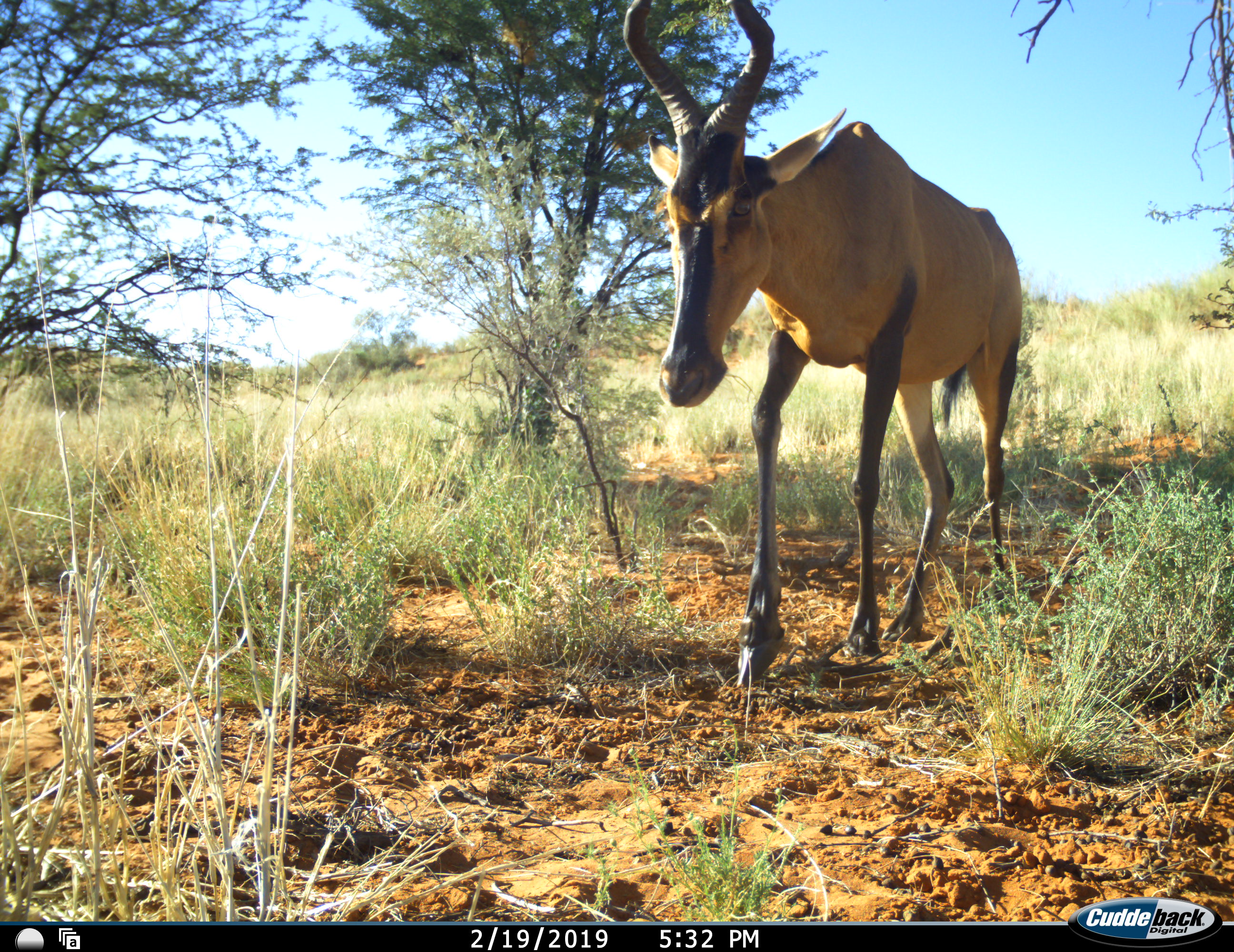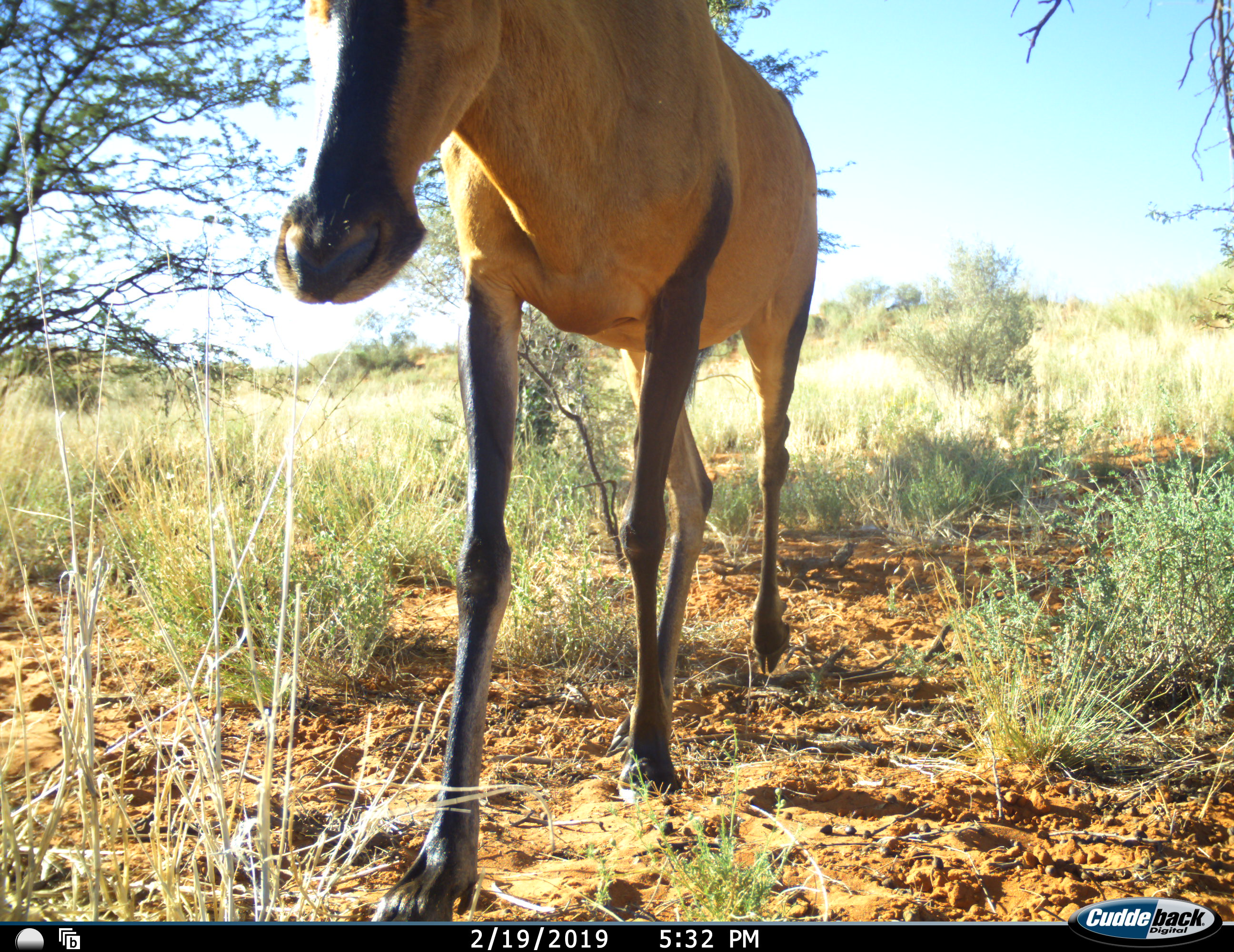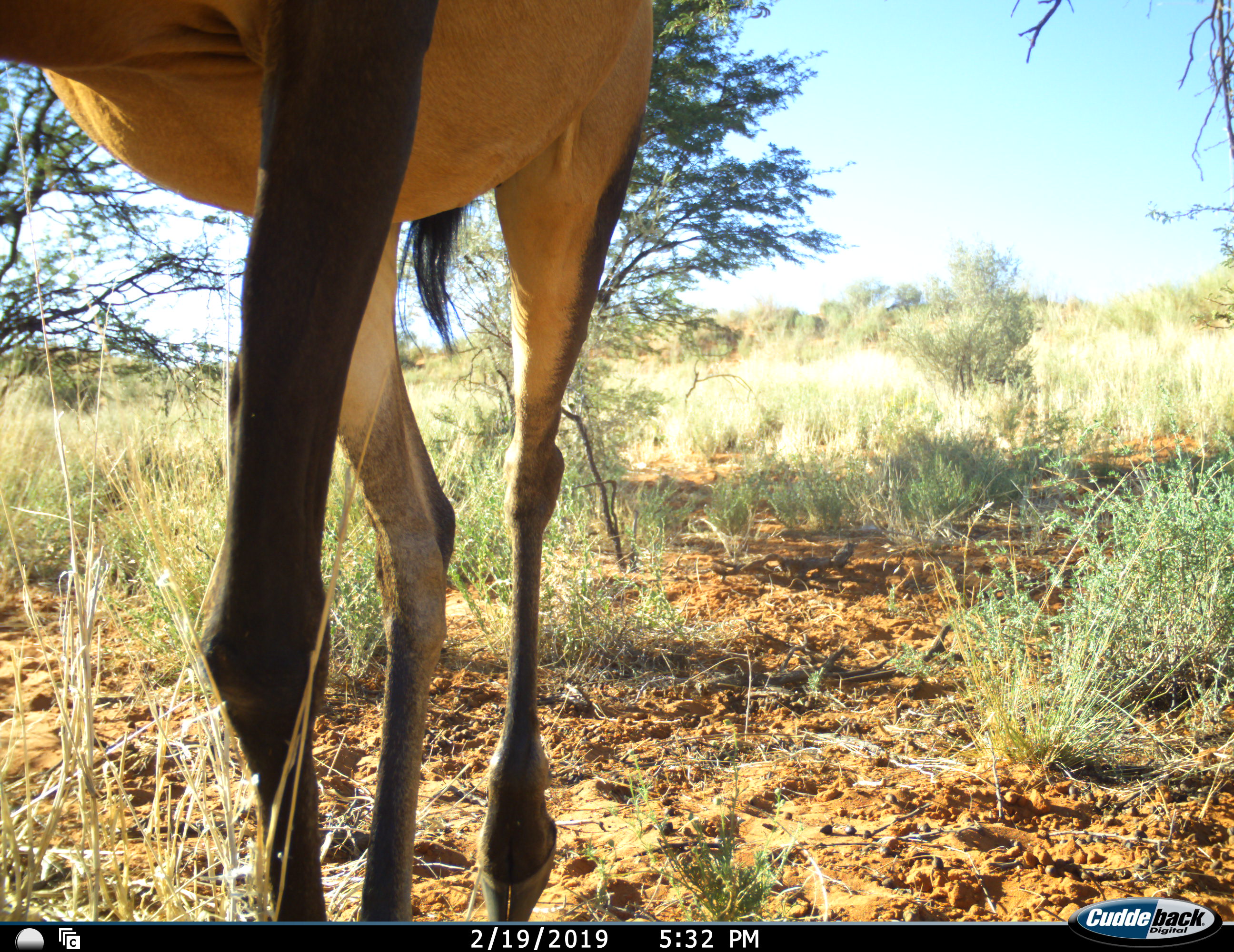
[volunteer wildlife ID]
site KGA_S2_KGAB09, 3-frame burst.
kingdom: Animalia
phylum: Chordata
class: Mammalia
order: Artiodactyla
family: Bovidae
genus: Alcelaphus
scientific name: Alcelaphus buselaphus caama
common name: red hartebeest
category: hartebeestred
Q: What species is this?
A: Hartebeestred (red hartebeest) (Alcelaphus buselaphus caama).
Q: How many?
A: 1.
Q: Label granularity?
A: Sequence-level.